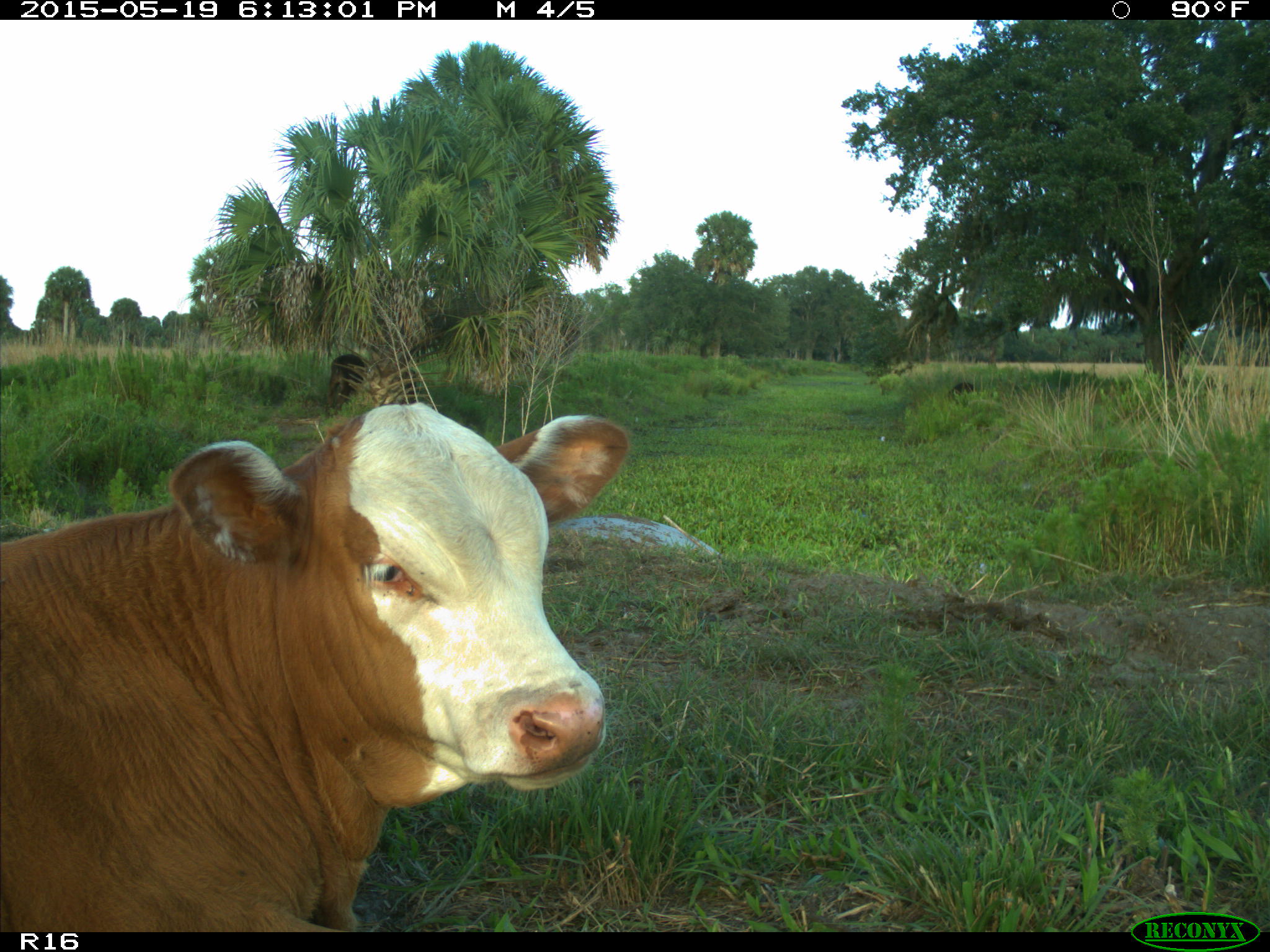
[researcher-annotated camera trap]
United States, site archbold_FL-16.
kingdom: Animalia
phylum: Chordata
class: Mammalia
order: Artiodactyla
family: Bovidae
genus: Bos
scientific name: Bos taurus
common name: domestic cow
Bos taurus (domestic cow).